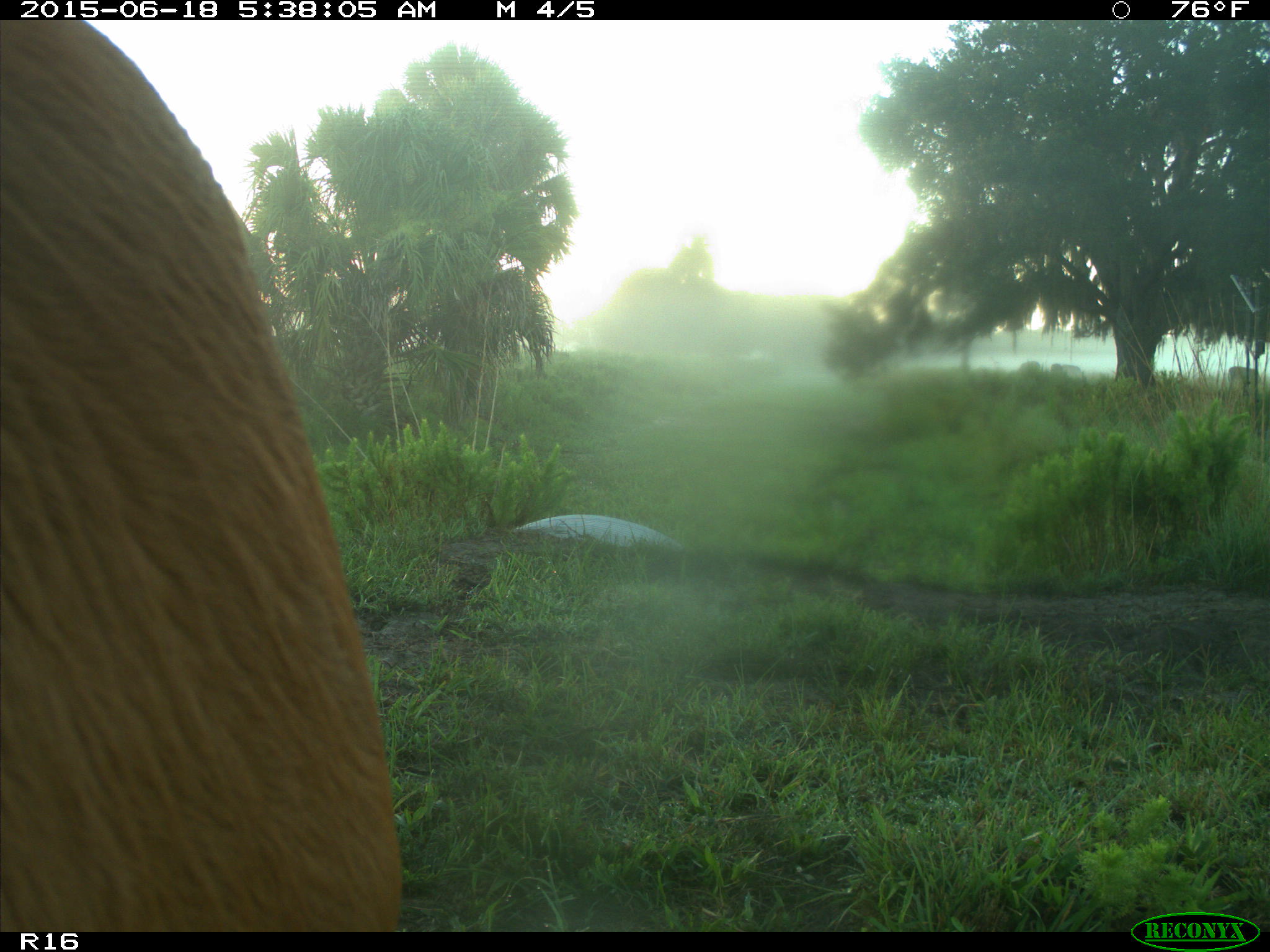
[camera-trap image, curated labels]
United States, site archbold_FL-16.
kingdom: Animalia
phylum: Chordata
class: Mammalia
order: Artiodactyla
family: Bovidae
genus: Bos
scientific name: Bos taurus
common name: domestic cow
Bos taurus (domestic cow).